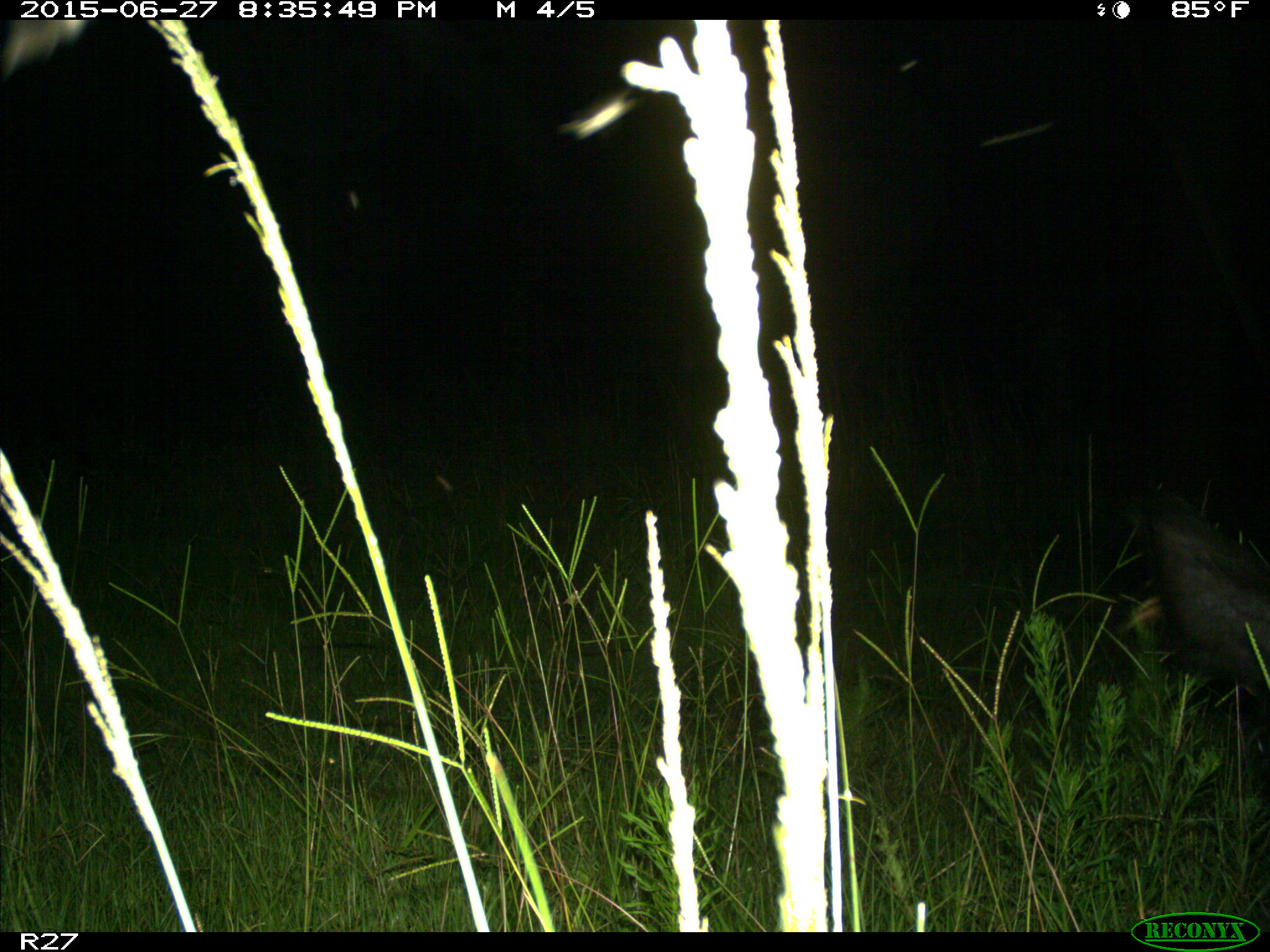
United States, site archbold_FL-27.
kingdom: Animalia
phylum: Chordata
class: Mammalia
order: Artiodactyla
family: Bovidae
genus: Bos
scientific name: Bos taurus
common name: domestic cow